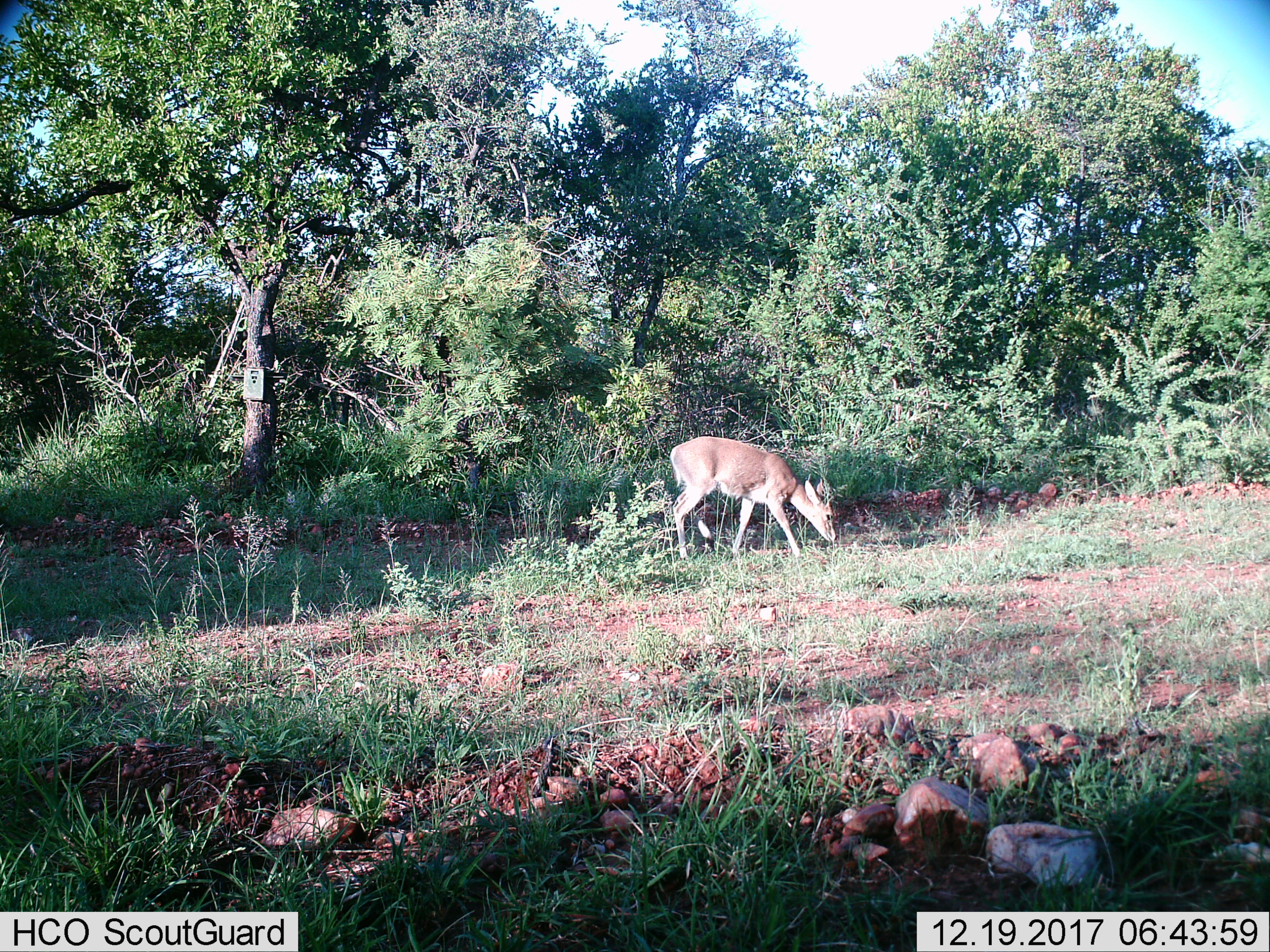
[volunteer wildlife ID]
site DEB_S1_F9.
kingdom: Animalia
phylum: Chordata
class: Mammalia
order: Artiodactyla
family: Bovidae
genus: Redunca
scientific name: Redunca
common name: reedbuck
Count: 1.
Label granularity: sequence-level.